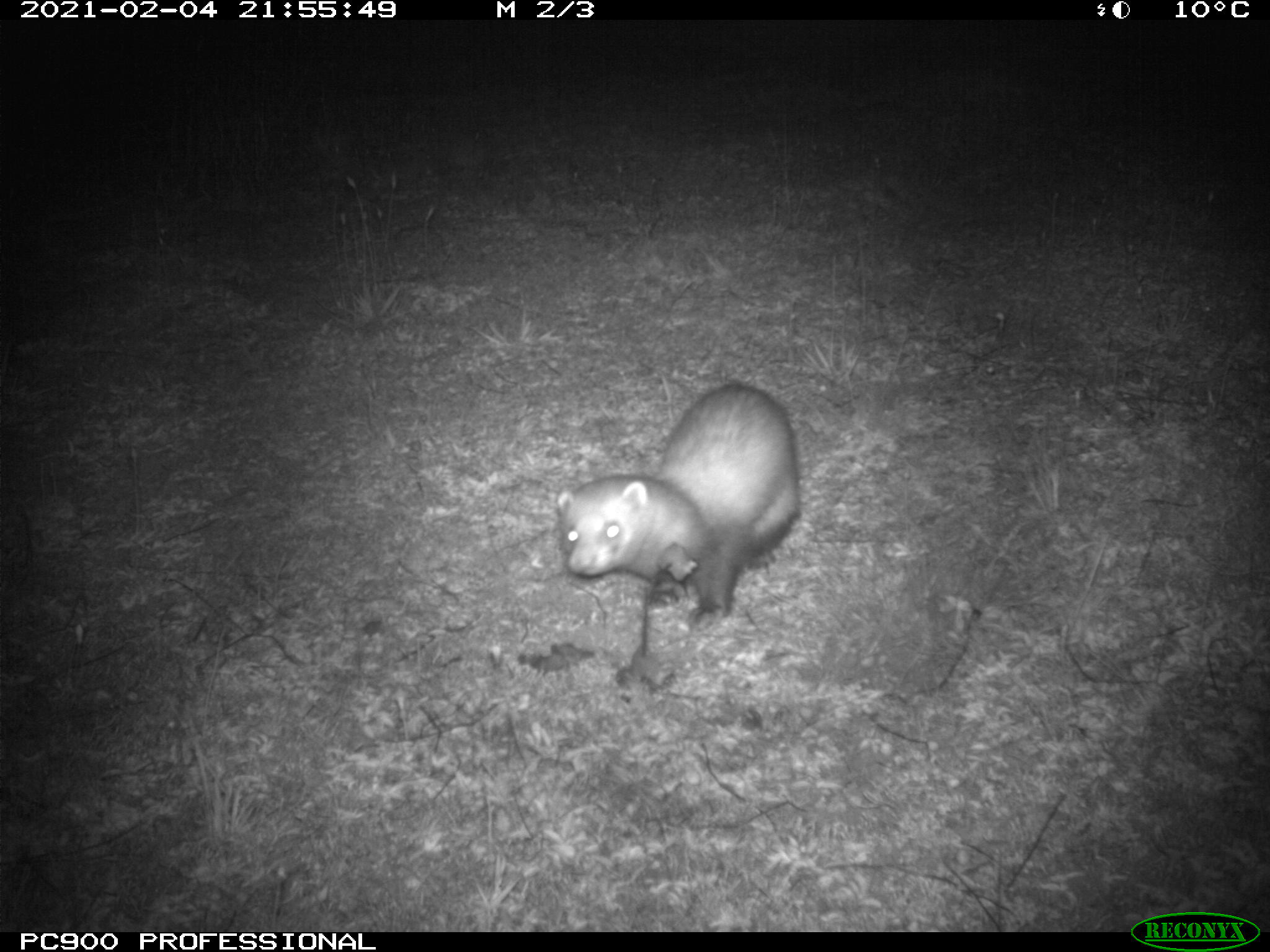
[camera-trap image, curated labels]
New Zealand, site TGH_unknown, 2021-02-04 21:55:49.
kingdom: Animalia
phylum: Chordata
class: Mammalia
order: Carnivora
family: Mustelidae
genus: Mustela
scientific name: Mustela furo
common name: ferret